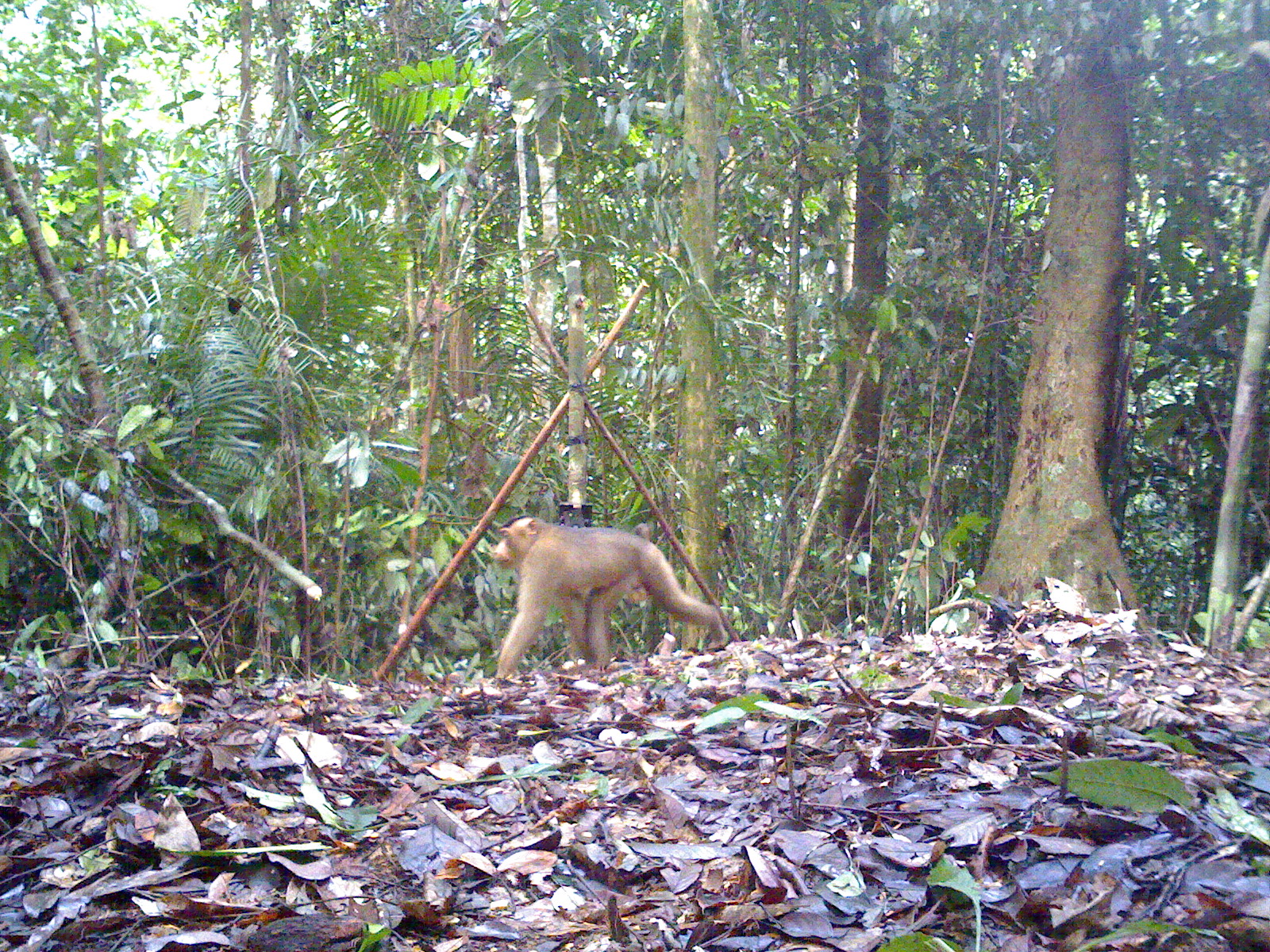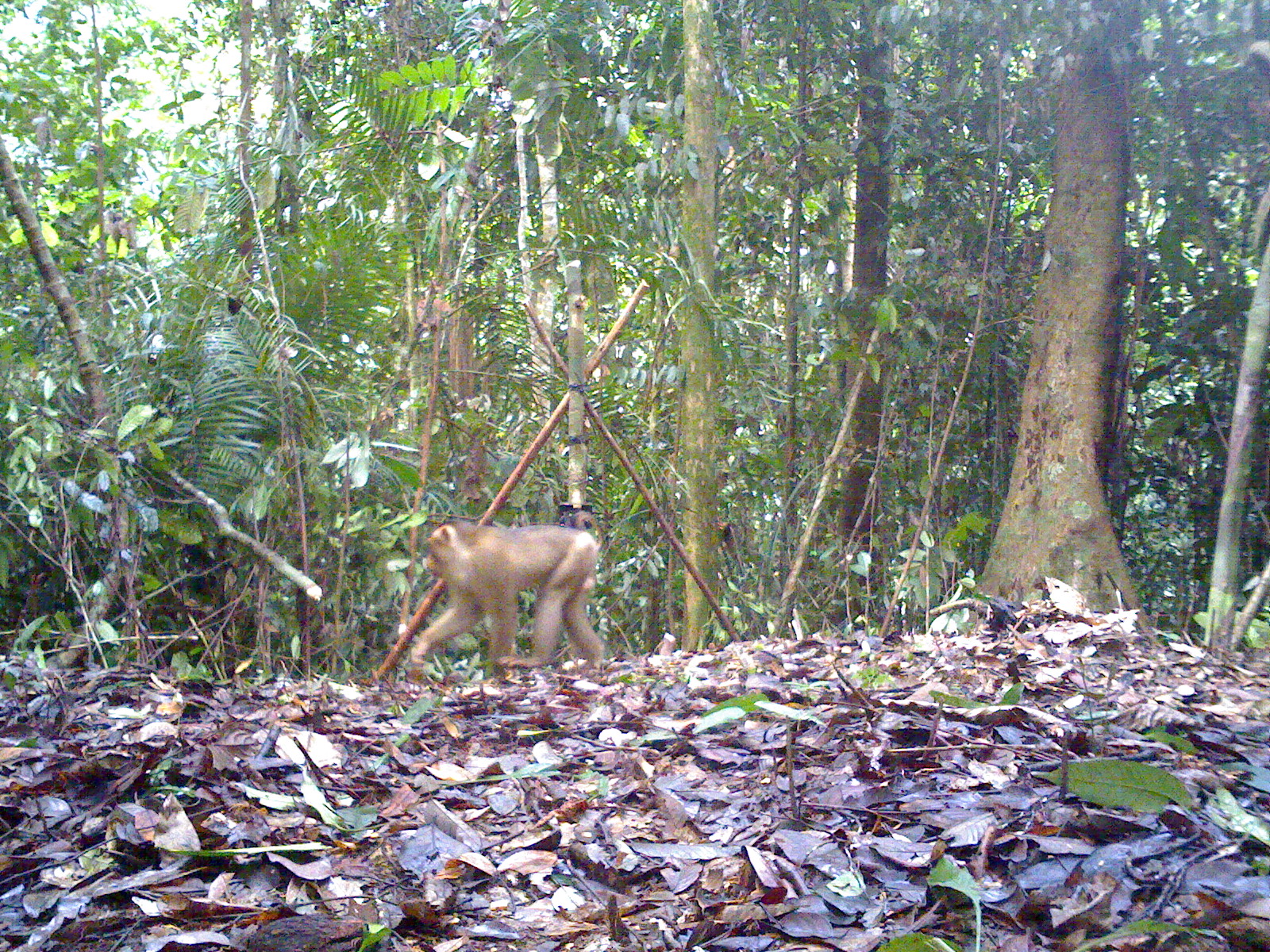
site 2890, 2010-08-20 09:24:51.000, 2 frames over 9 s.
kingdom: Animalia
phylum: Chordata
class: Mammalia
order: Primates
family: Cercopithecidae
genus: Macaca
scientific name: Macaca nemestrina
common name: southern pig-tailed macaque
Macaca nemestrina (southern pig-tailed macaque), count 1.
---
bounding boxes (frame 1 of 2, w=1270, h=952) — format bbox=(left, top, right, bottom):
macaca nemestrina: bbox=(488, 515, 728, 679)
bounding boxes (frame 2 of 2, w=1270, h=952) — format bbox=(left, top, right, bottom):
macaca nemestrina: bbox=(402, 508, 604, 687)